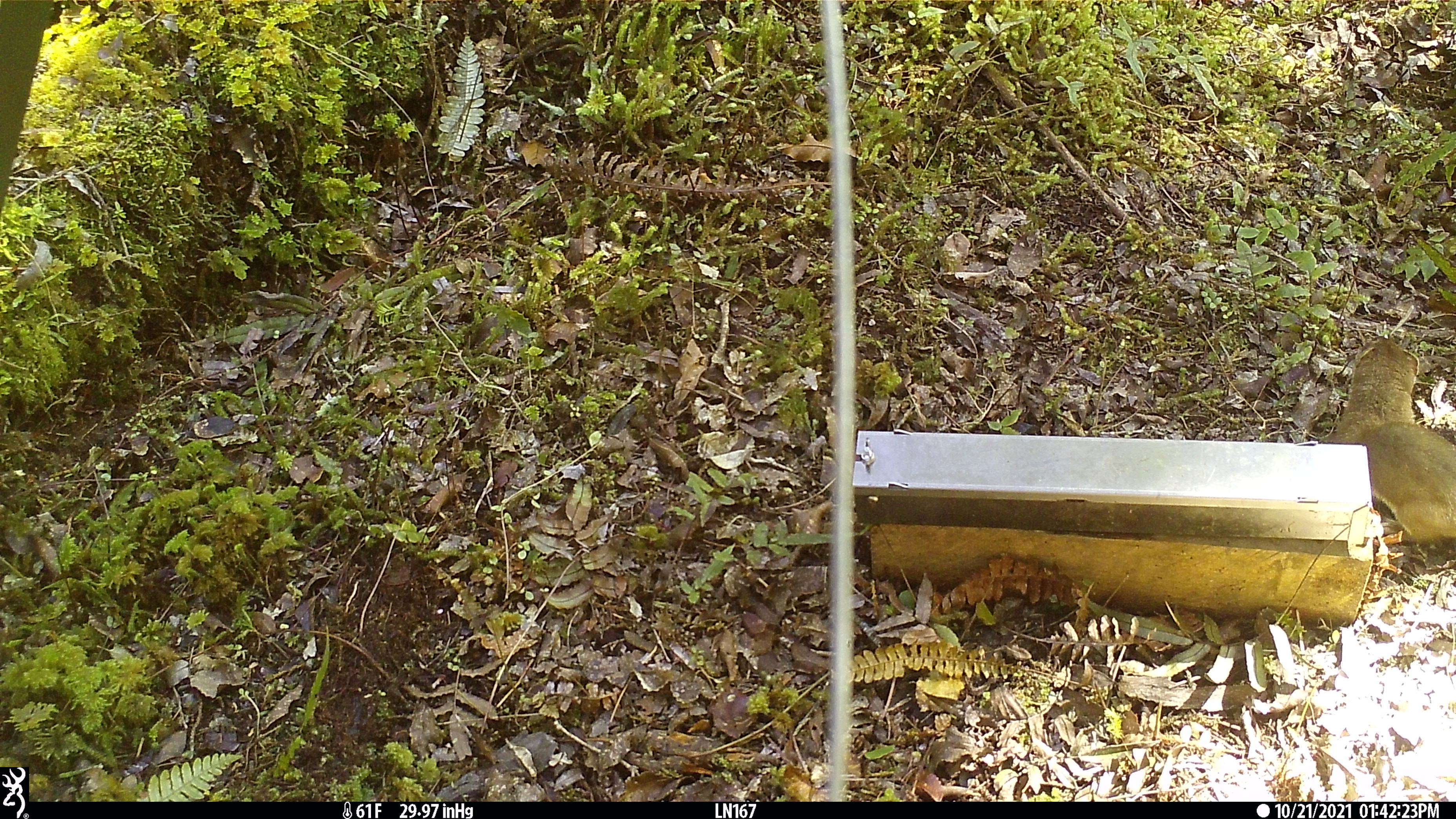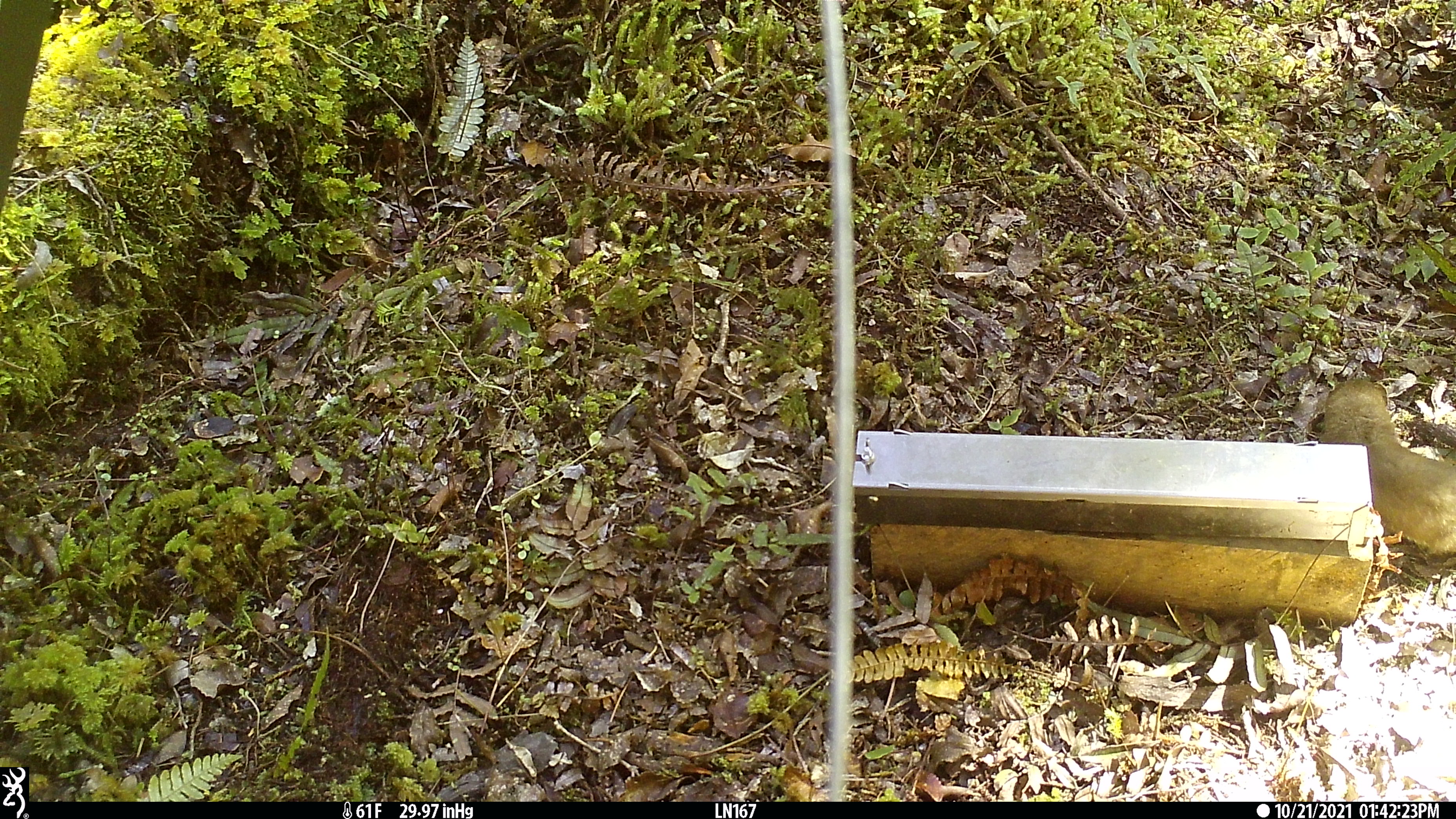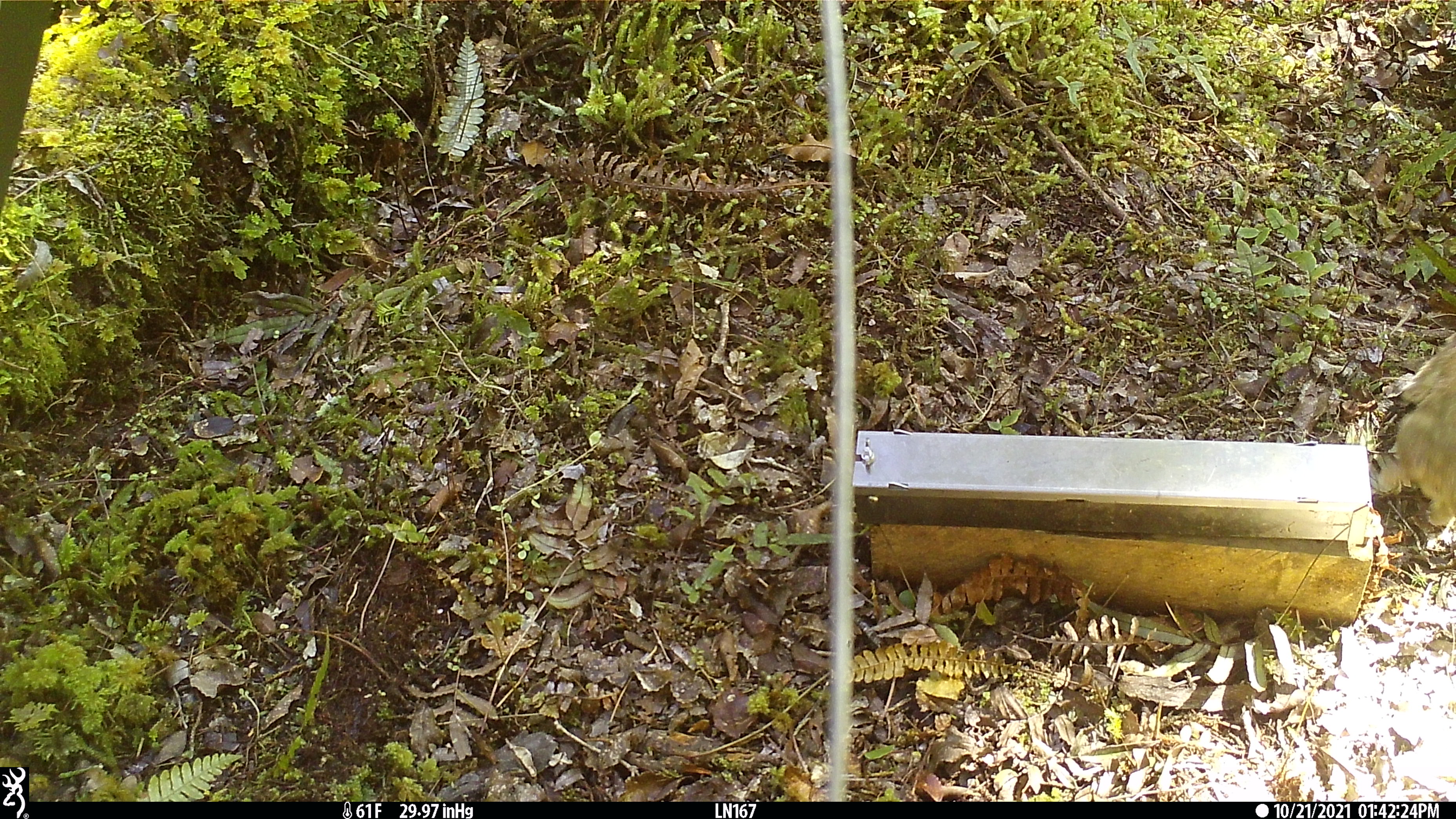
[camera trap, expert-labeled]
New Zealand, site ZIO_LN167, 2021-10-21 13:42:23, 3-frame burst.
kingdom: Animalia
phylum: Chordata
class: Mammalia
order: Carnivora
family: Mustelidae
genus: Mustela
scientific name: Mustela erminea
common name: stoat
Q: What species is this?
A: Stoat (Mustela erminea).